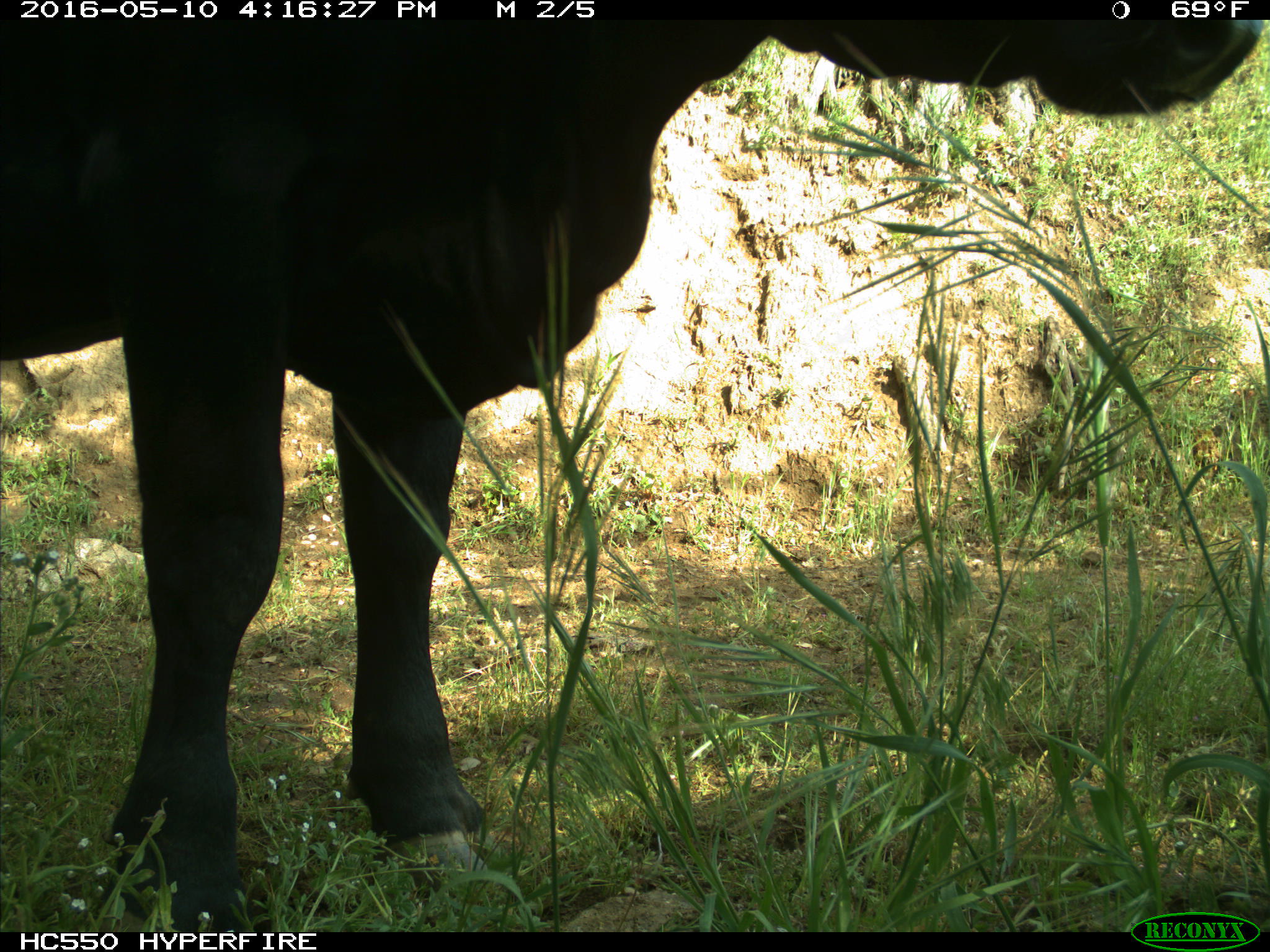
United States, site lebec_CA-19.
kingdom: Animalia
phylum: Chordata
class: Mammalia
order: Artiodactyla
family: Bovidae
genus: Bos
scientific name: Bos taurus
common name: domestic cow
Bos taurus (domestic cow).